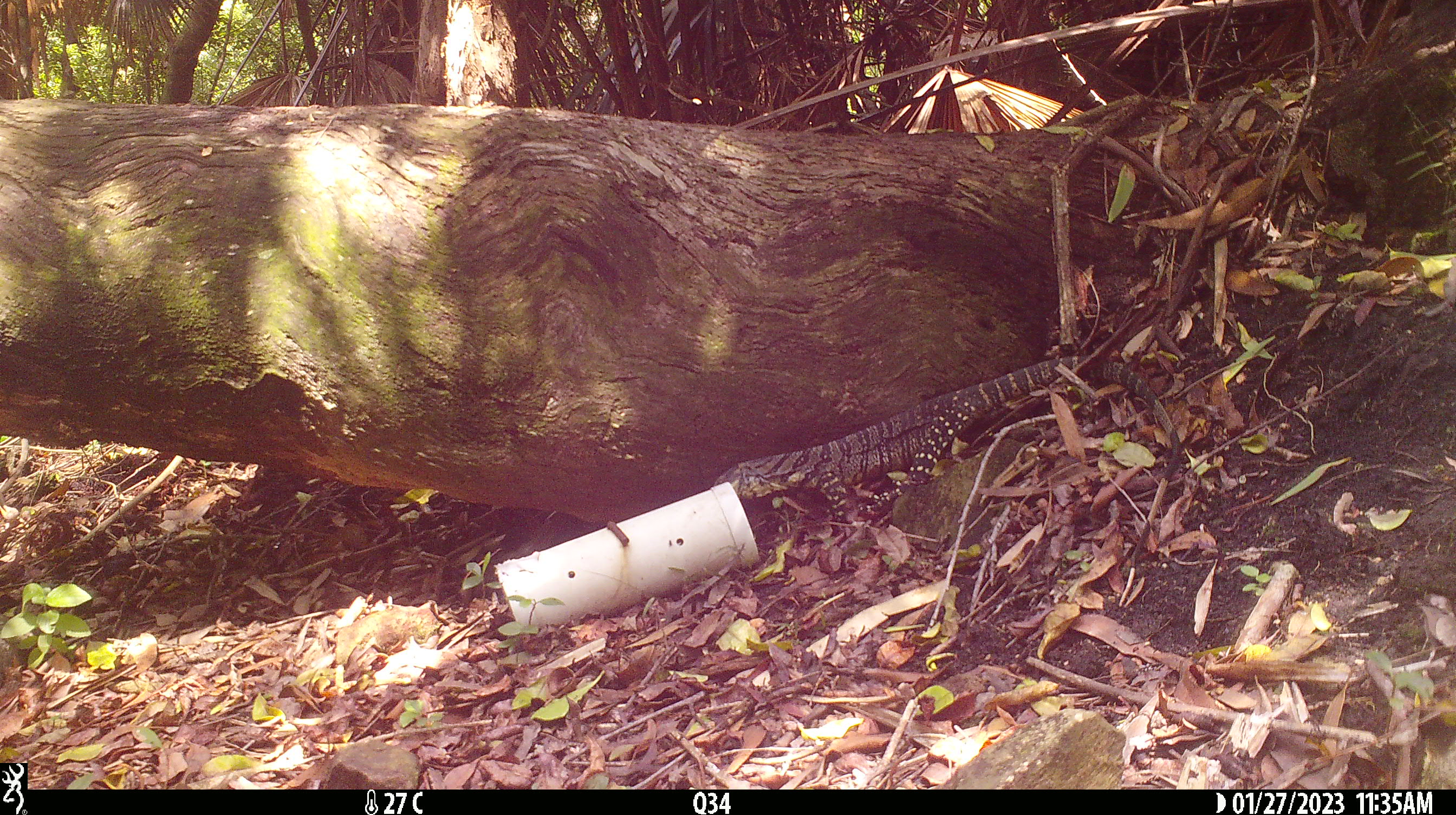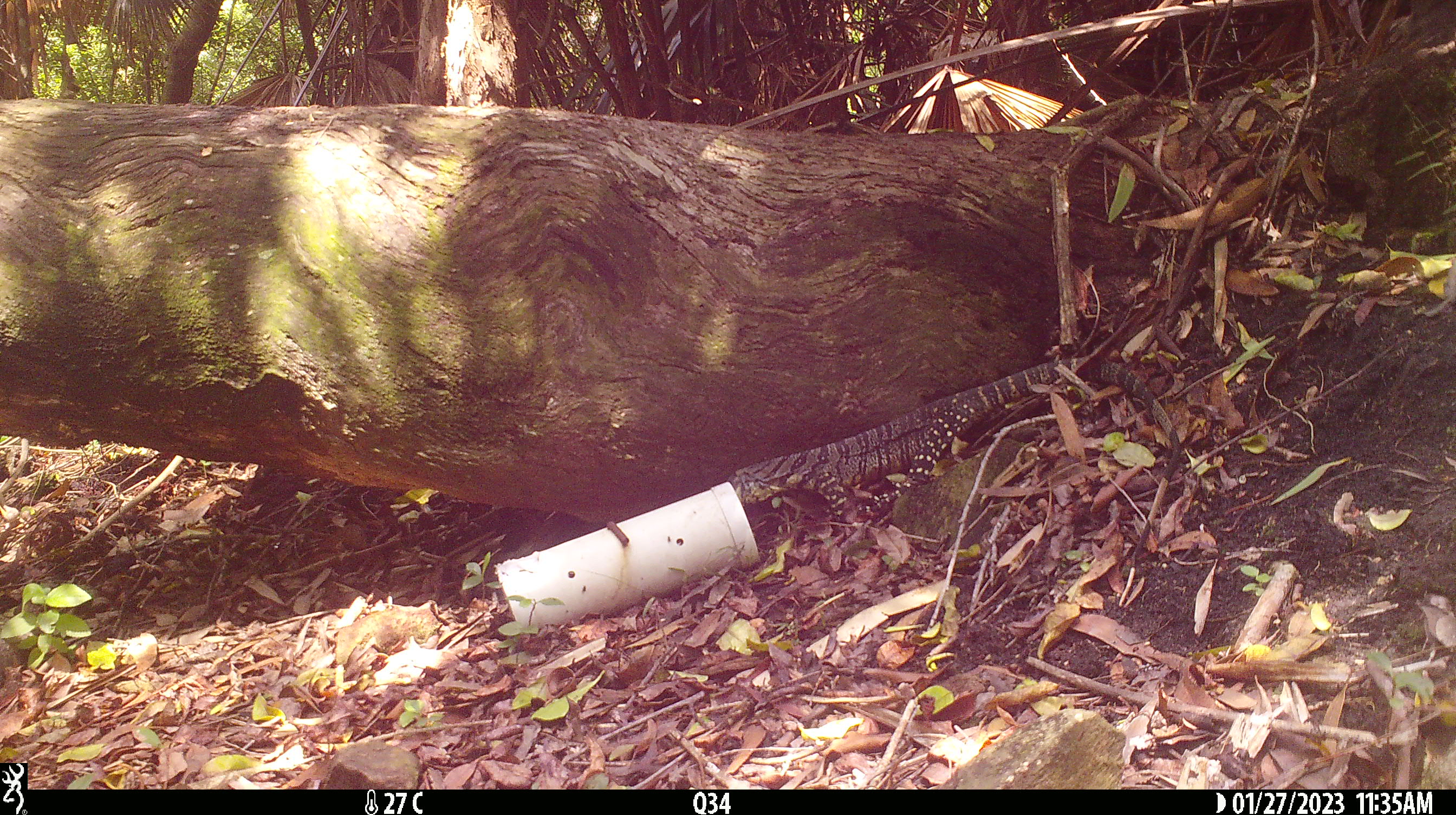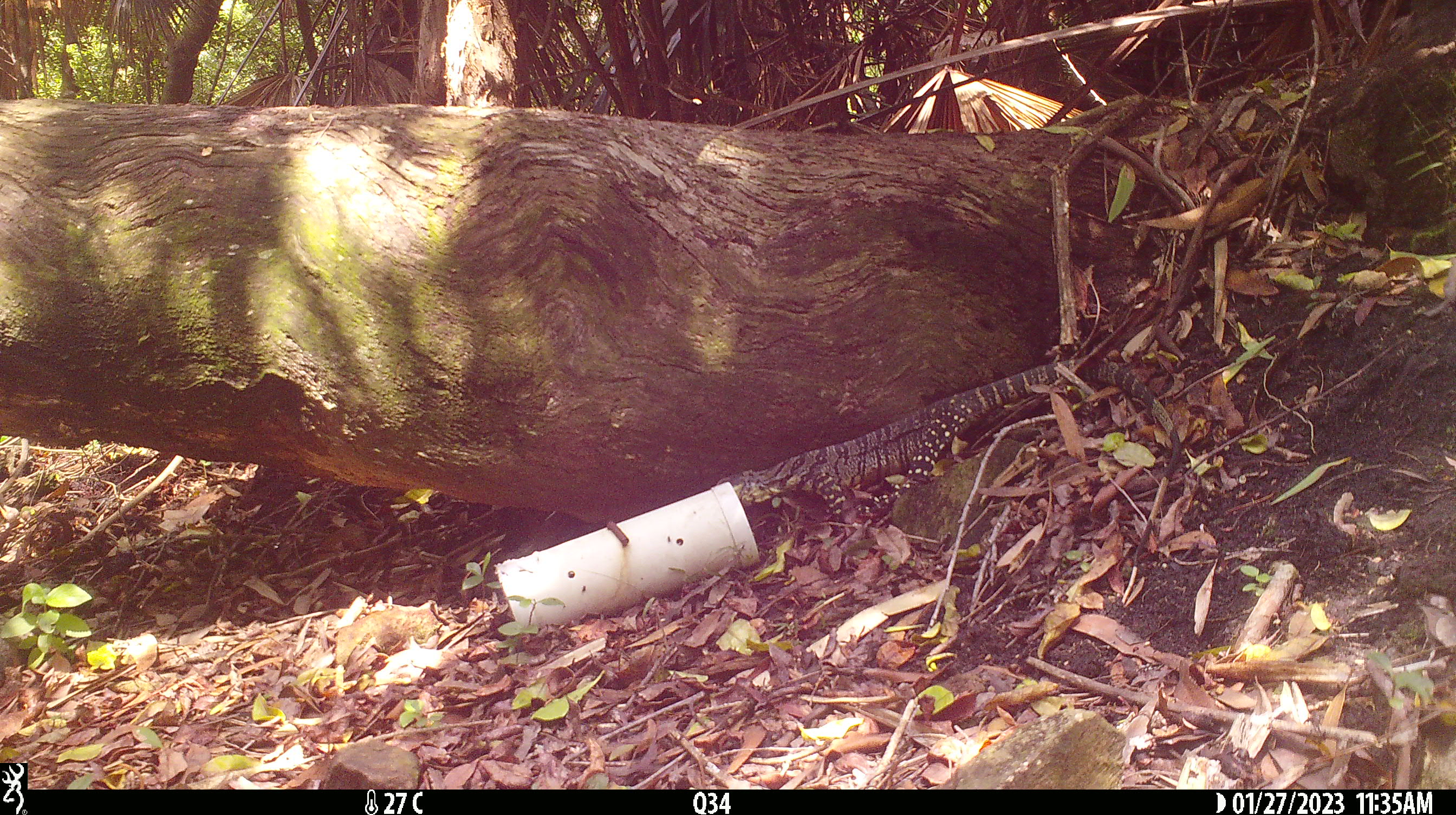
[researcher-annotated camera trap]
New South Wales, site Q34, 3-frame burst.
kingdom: Animalia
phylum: Chordata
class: Reptilia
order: Squamata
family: Varanidae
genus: Varanus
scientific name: Varanus varius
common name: lace monitor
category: goanna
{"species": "goanna (lace monitor) (Varanus varius)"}